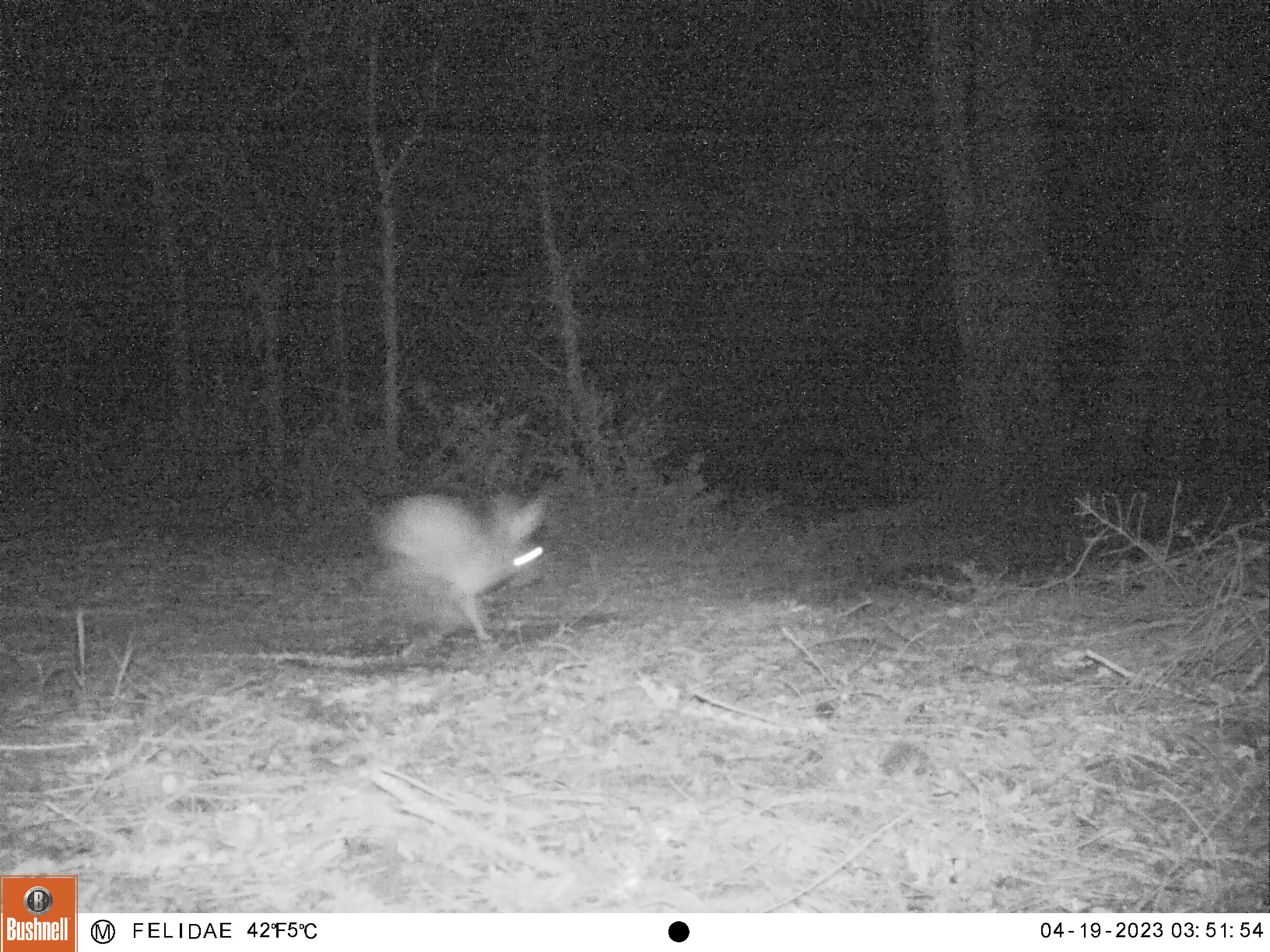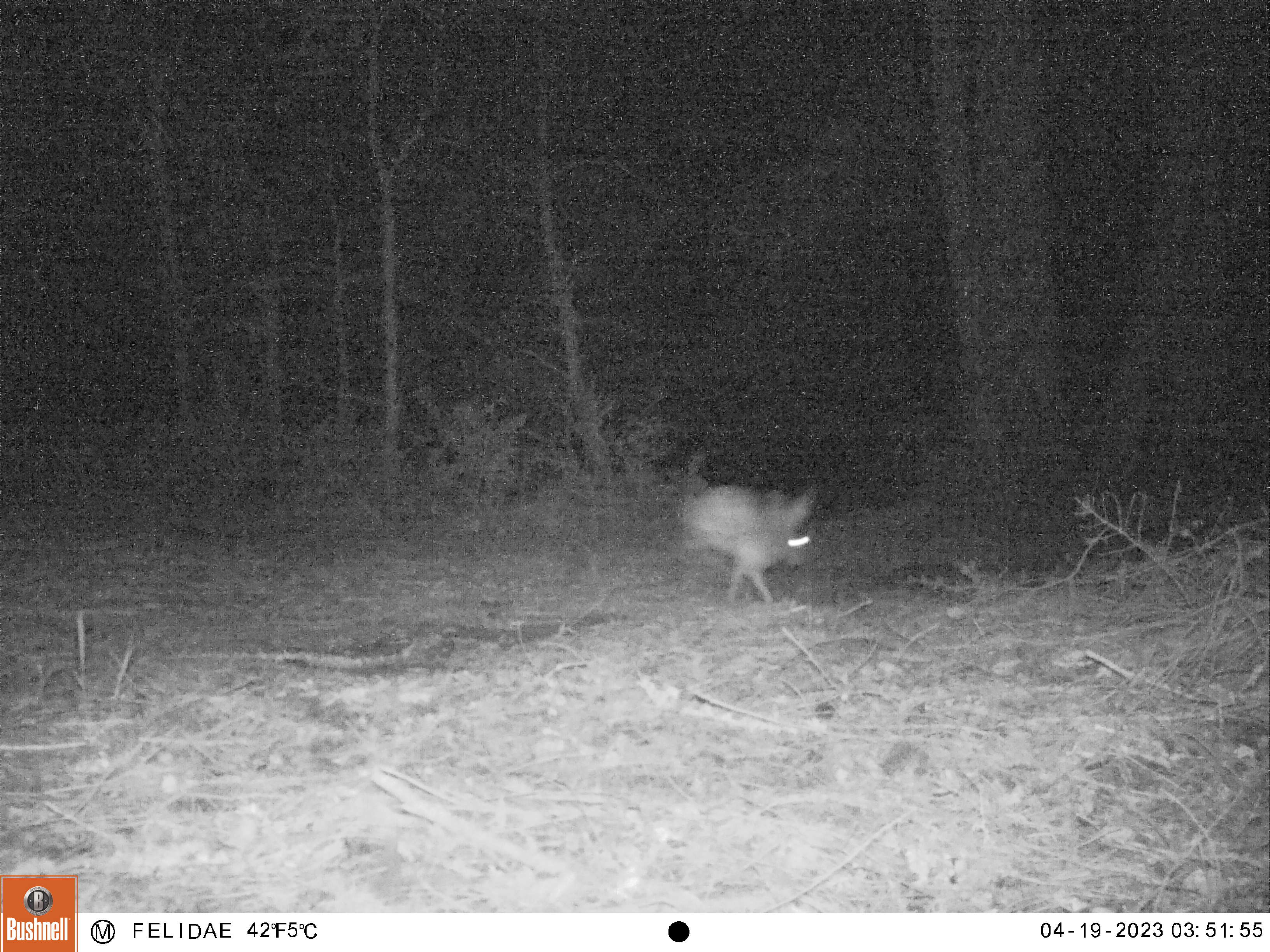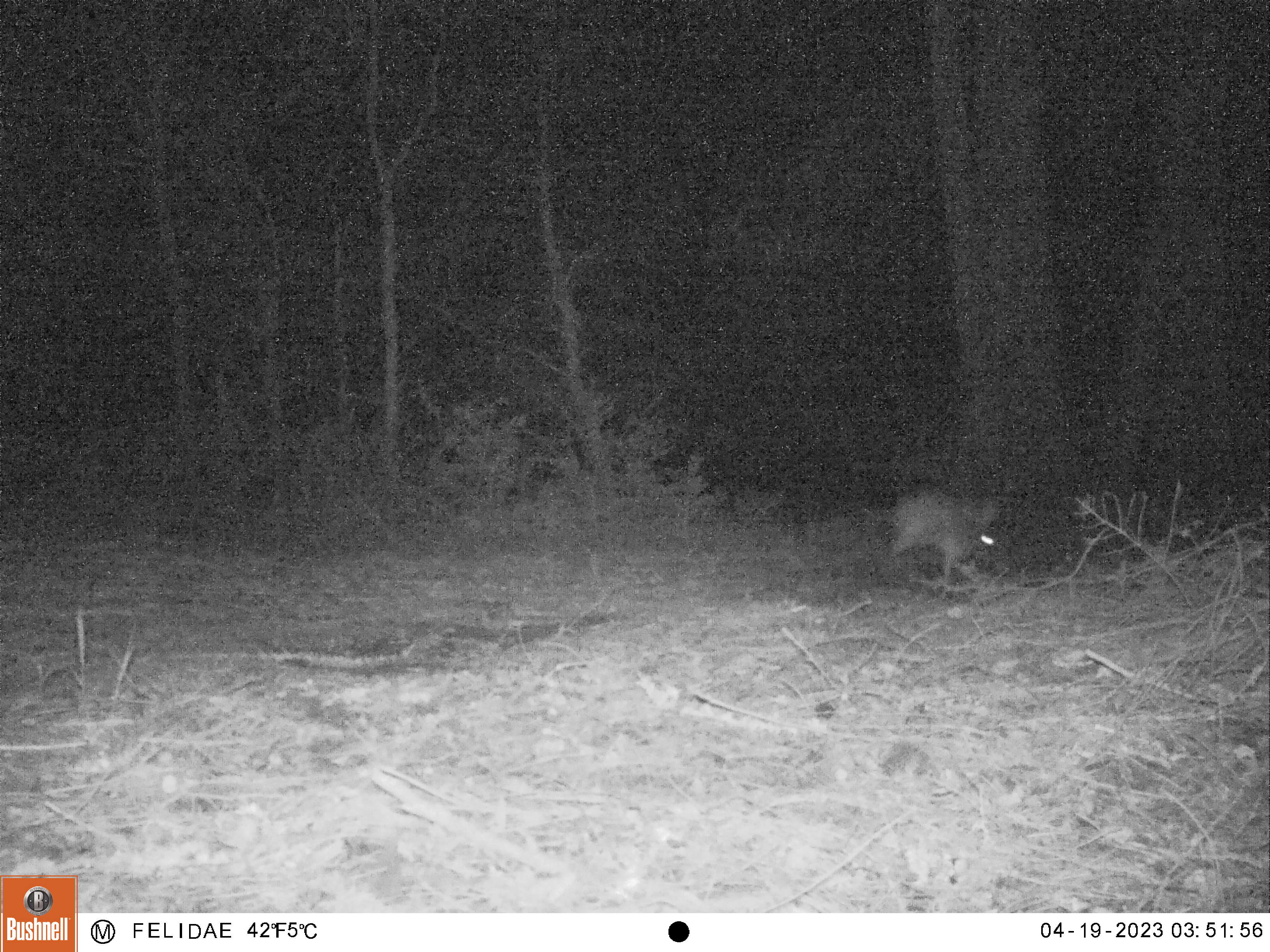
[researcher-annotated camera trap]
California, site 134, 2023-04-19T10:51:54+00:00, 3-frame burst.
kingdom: Animalia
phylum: Chordata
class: Mammalia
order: Lagomorpha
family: Leporidae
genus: Lepus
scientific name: Lepus californicus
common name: black-tailed jackrabbit